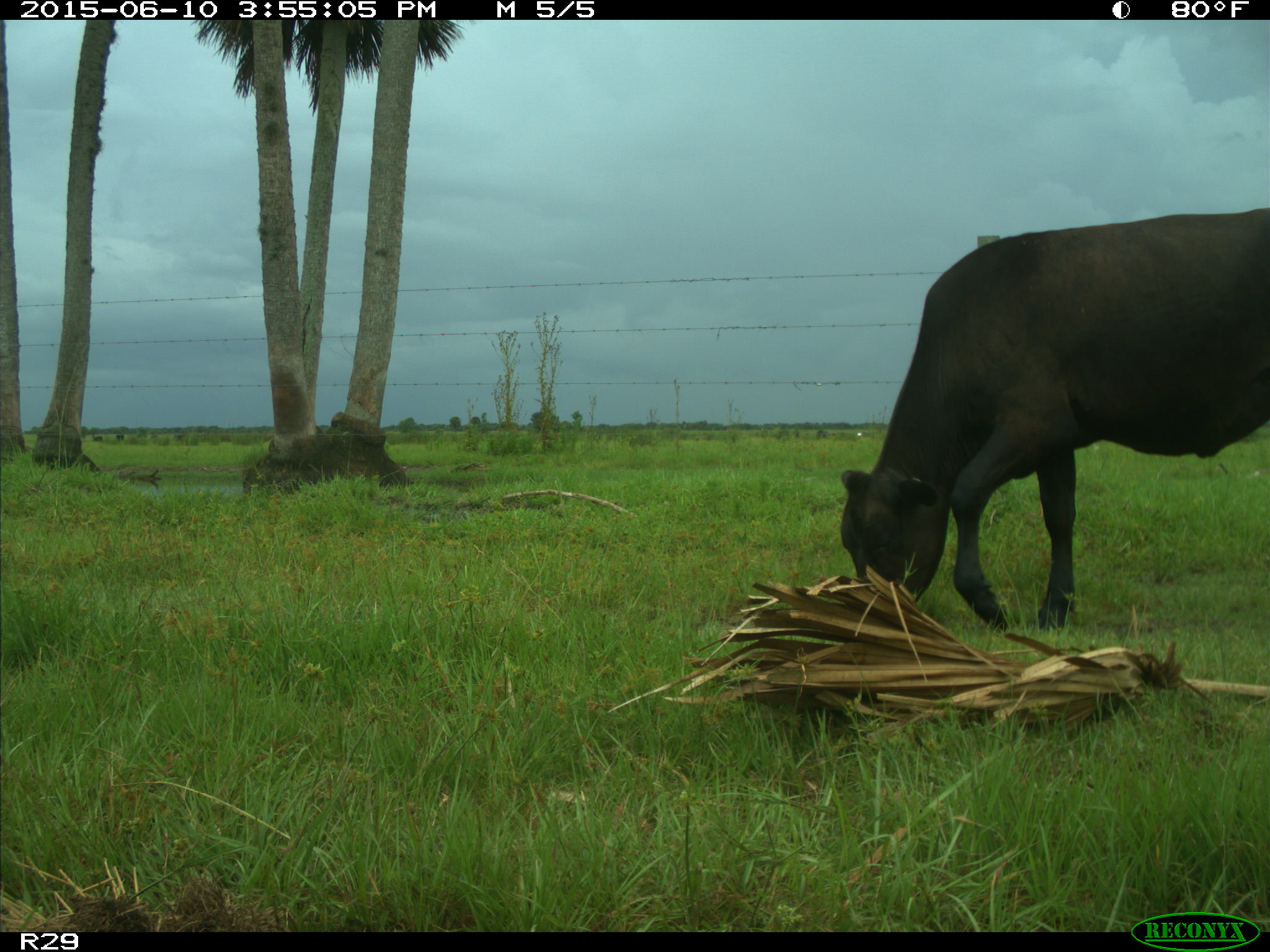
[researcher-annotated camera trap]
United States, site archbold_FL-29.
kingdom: Animalia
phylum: Chordata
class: Mammalia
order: Artiodactyla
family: Bovidae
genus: Bos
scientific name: Bos taurus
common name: domestic cow